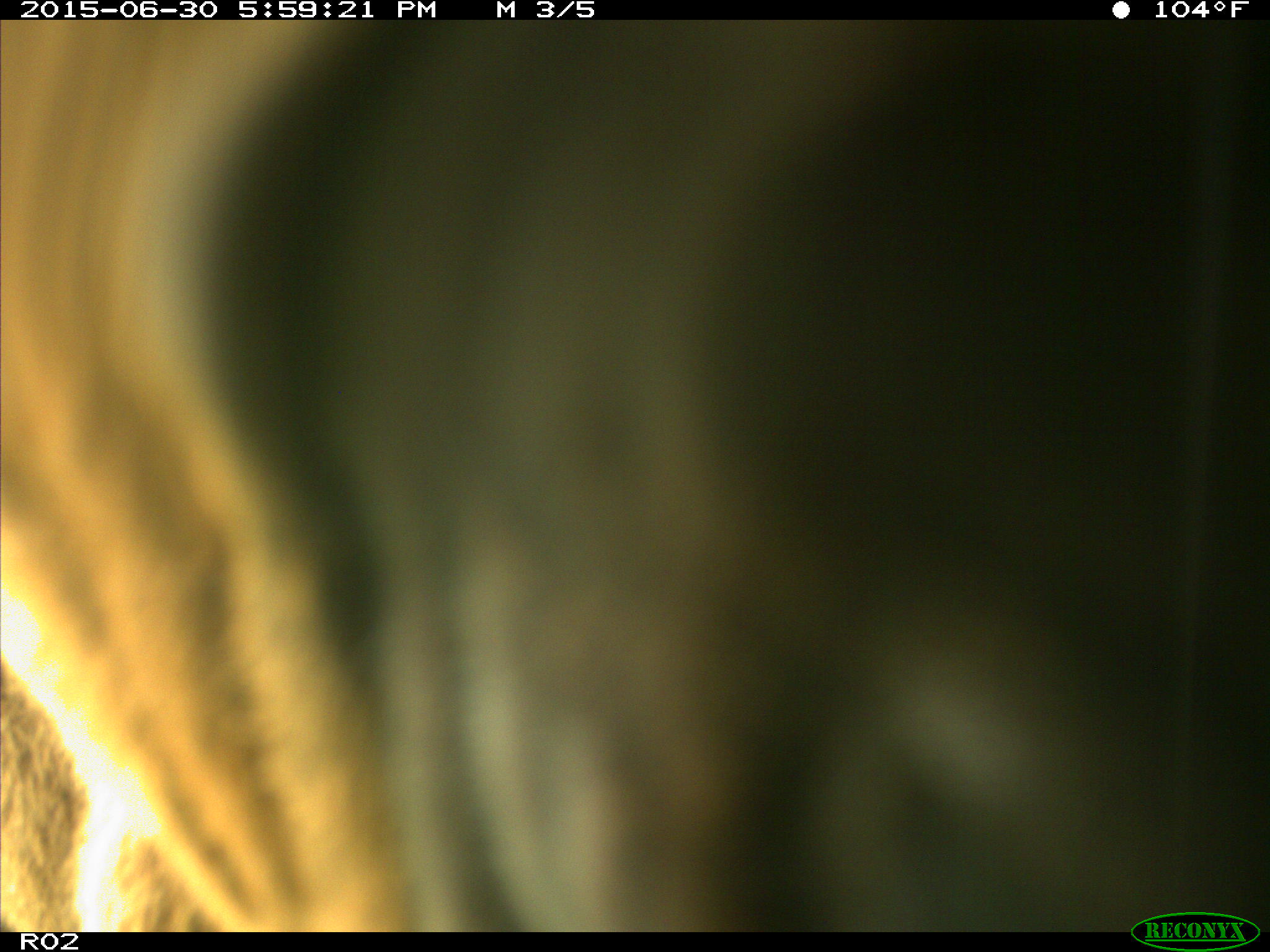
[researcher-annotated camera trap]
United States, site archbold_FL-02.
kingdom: Animalia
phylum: Chordata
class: Mammalia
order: Artiodactyla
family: Bovidae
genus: Bos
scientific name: Bos taurus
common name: domestic cow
Bos taurus (domestic cow).